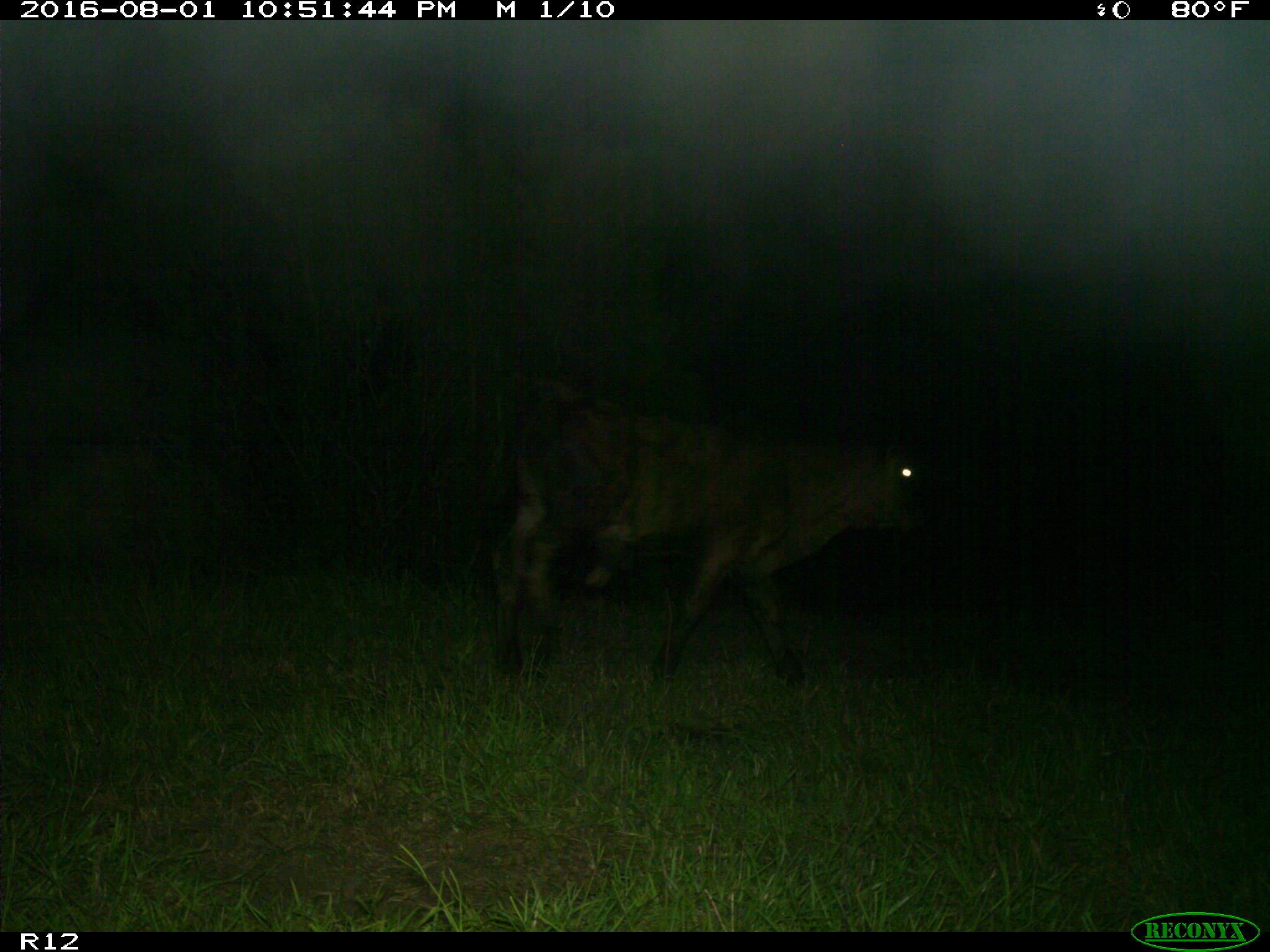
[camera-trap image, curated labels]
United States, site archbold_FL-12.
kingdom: Animalia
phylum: Chordata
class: Mammalia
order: Artiodactyla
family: Bovidae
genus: Bos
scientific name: Bos taurus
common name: domestic cow